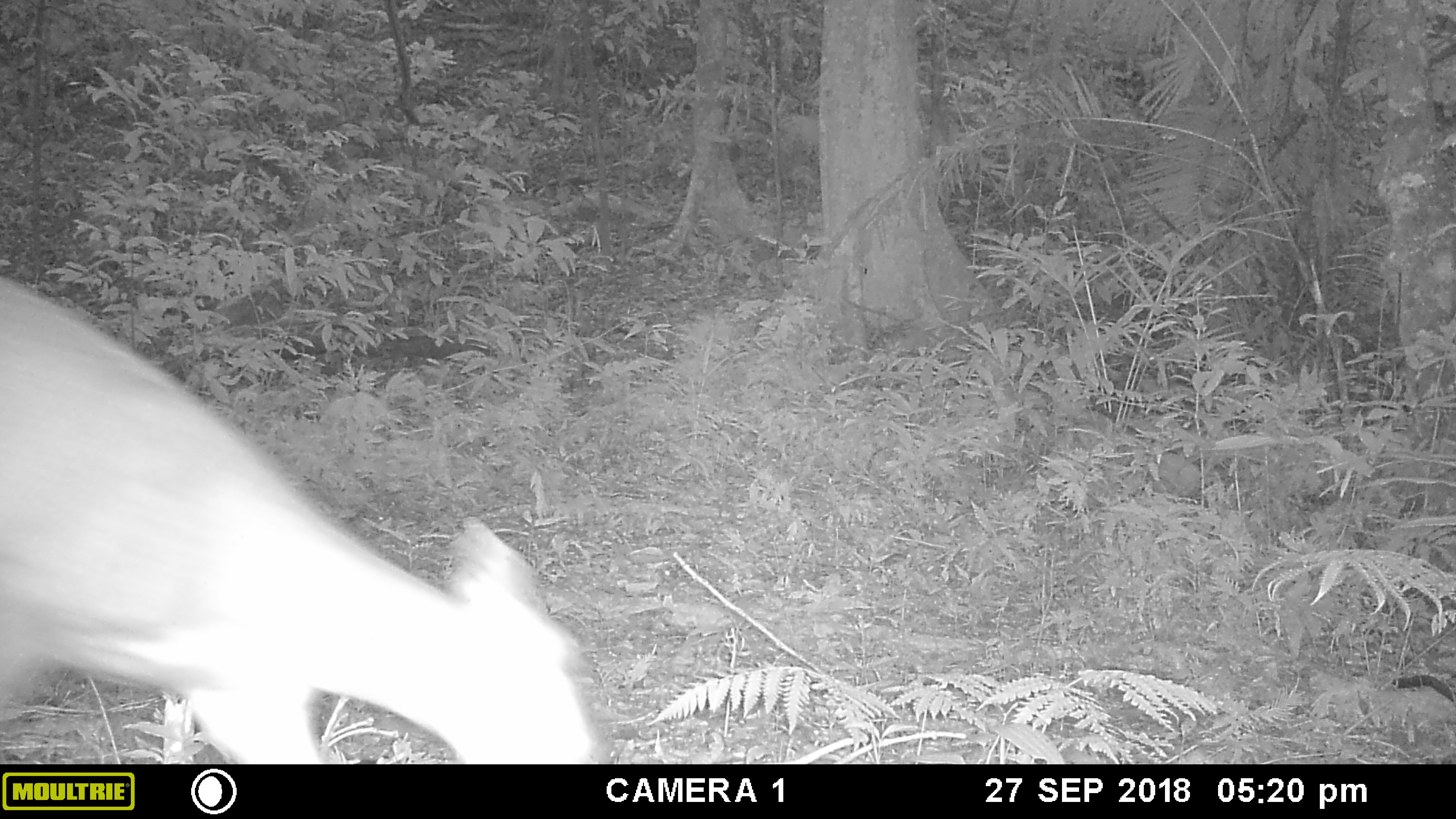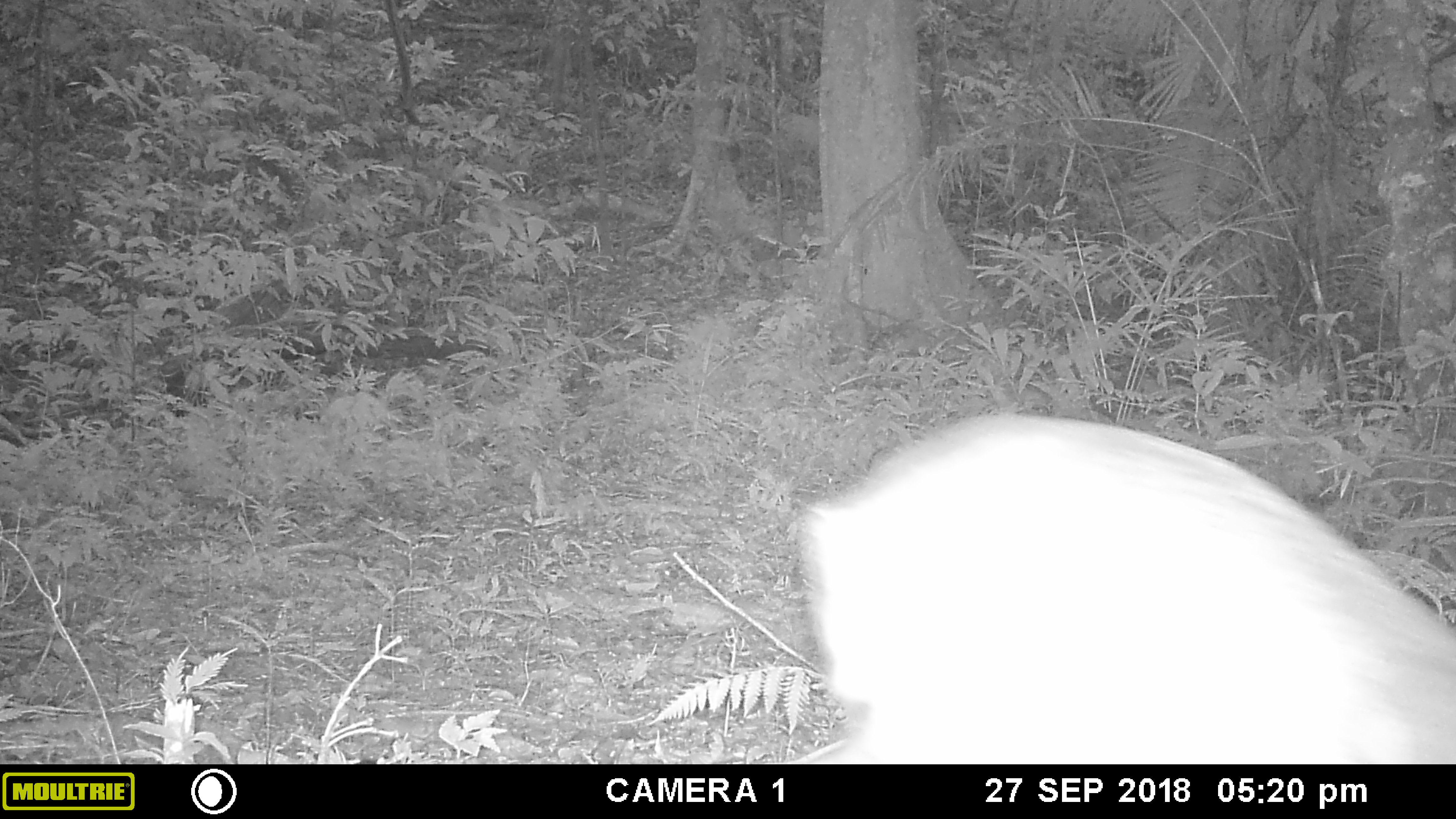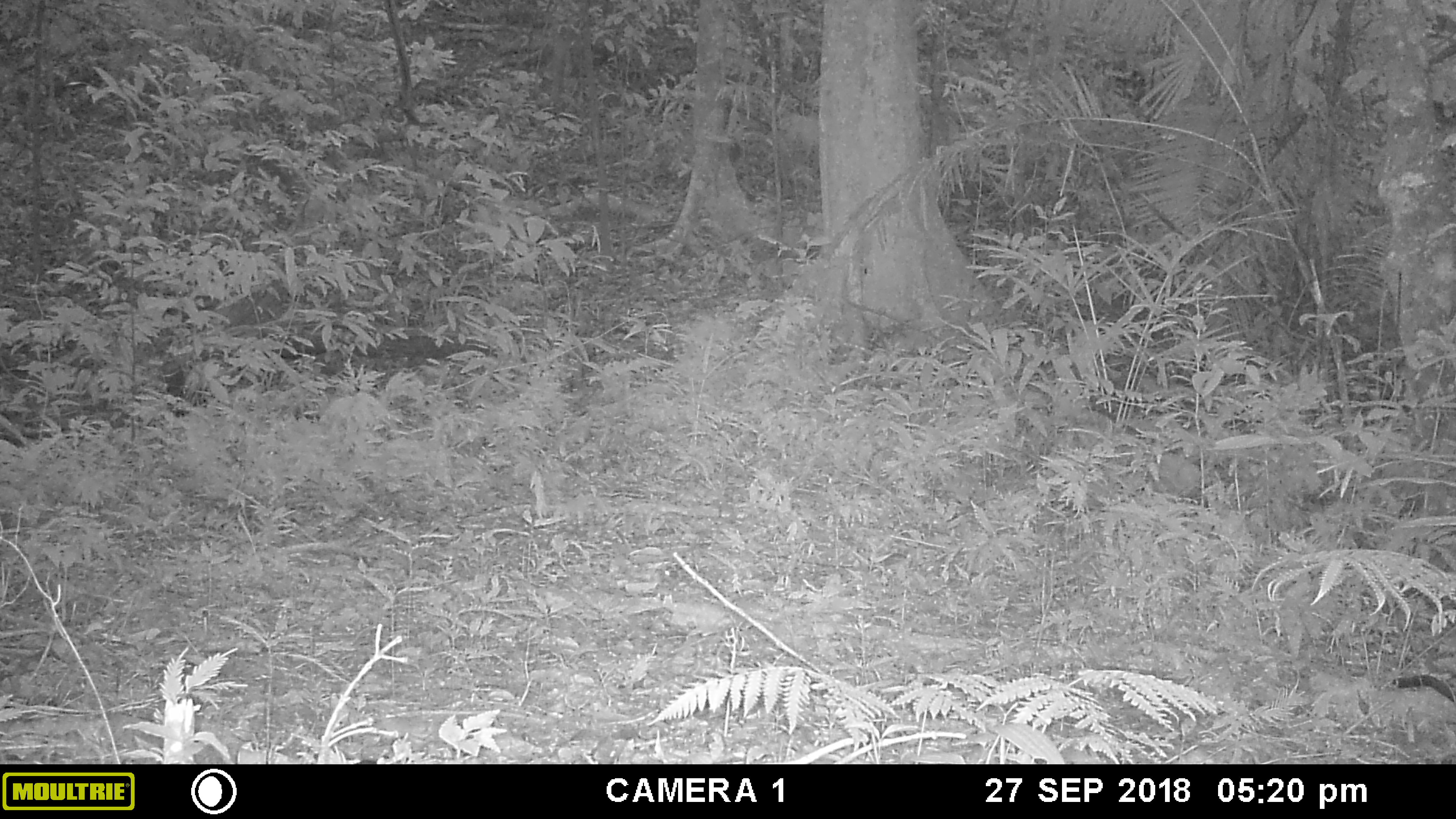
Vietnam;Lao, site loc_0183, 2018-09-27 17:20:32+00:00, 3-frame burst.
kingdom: Animalia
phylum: Chordata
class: Mammalia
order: Artiodactyla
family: Cervidae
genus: Muntiacus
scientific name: Muntiacus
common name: muntjacs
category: unidentified muntjac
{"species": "unidentified muntjac (muntjacs) (Muntiacus)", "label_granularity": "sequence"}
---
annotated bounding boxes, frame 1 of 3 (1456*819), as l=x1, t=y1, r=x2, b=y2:
unidentified muntjac: l=0, t=278, r=596, b=763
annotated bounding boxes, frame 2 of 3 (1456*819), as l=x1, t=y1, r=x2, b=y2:
unidentified muntjac: l=802, t=413, r=1456, b=764